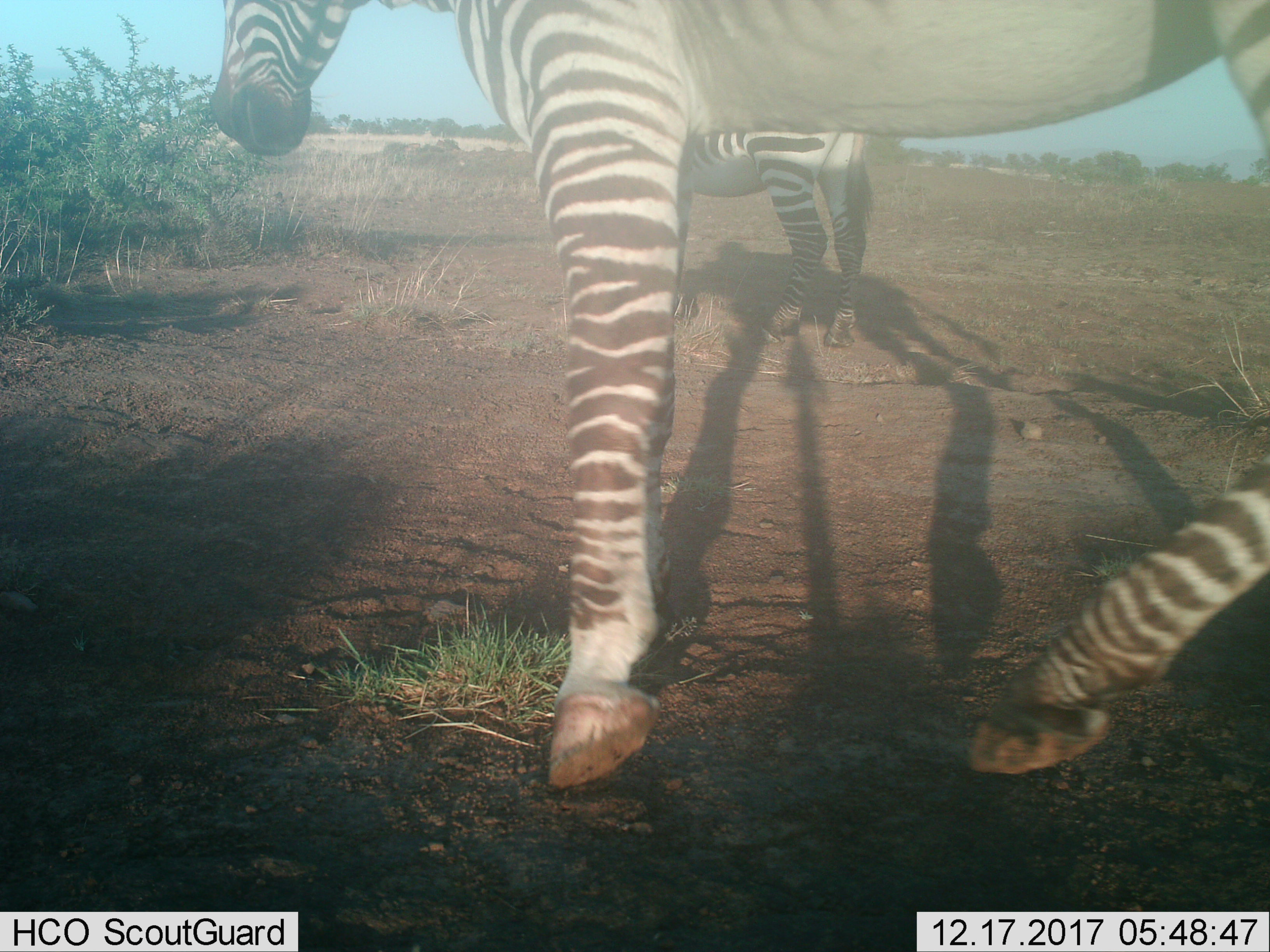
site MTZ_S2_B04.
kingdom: Animalia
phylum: Chordata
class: Mammalia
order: Perissodactyla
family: Equidae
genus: Equus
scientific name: Equus zebra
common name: mountain zebra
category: zebramountain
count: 2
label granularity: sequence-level